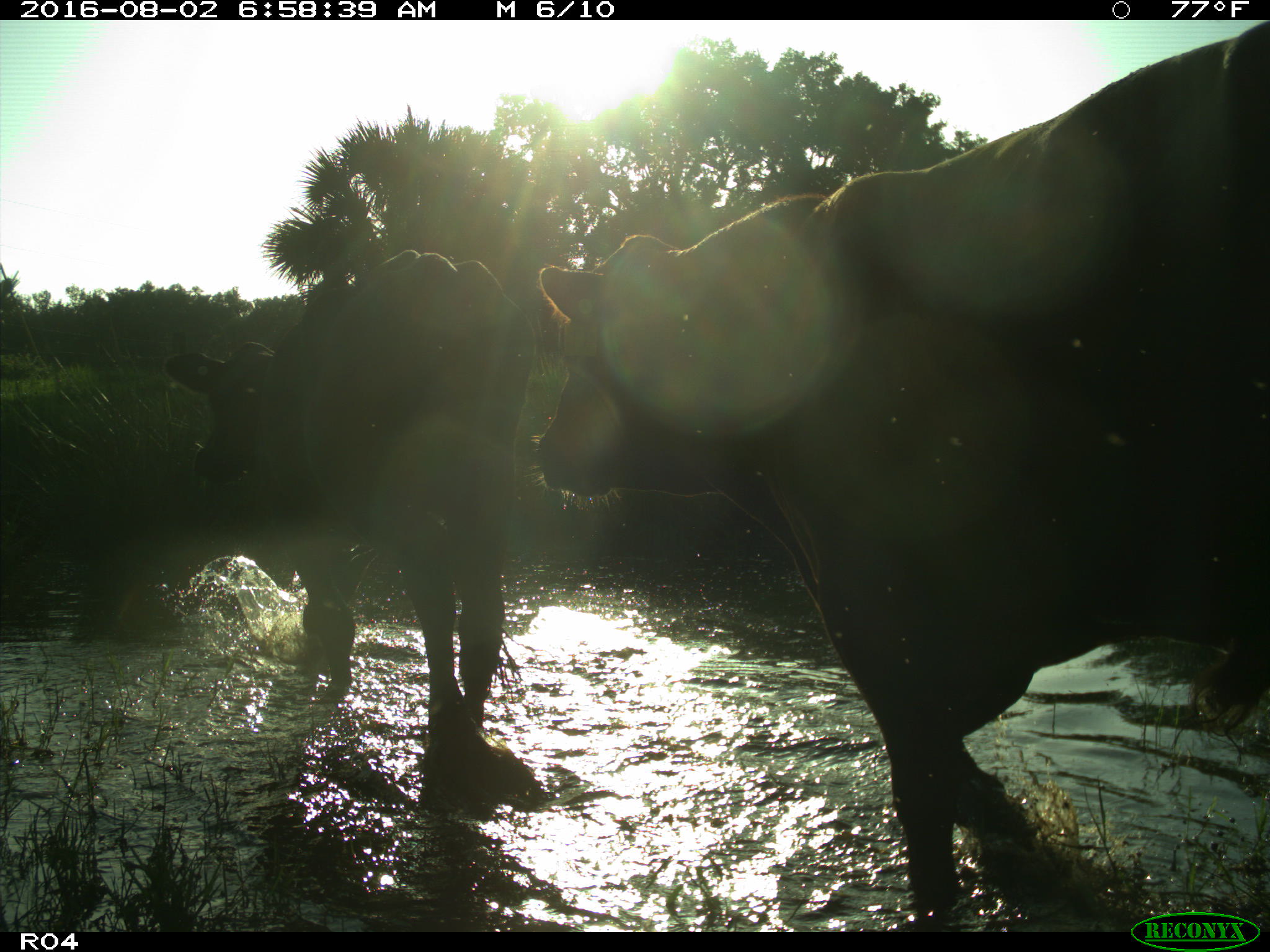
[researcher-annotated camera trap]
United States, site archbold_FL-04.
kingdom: Animalia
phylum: Chordata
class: Mammalia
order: Artiodactyla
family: Bovidae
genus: Bos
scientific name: Bos taurus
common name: domestic cow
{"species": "Bos taurus (domestic cow)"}